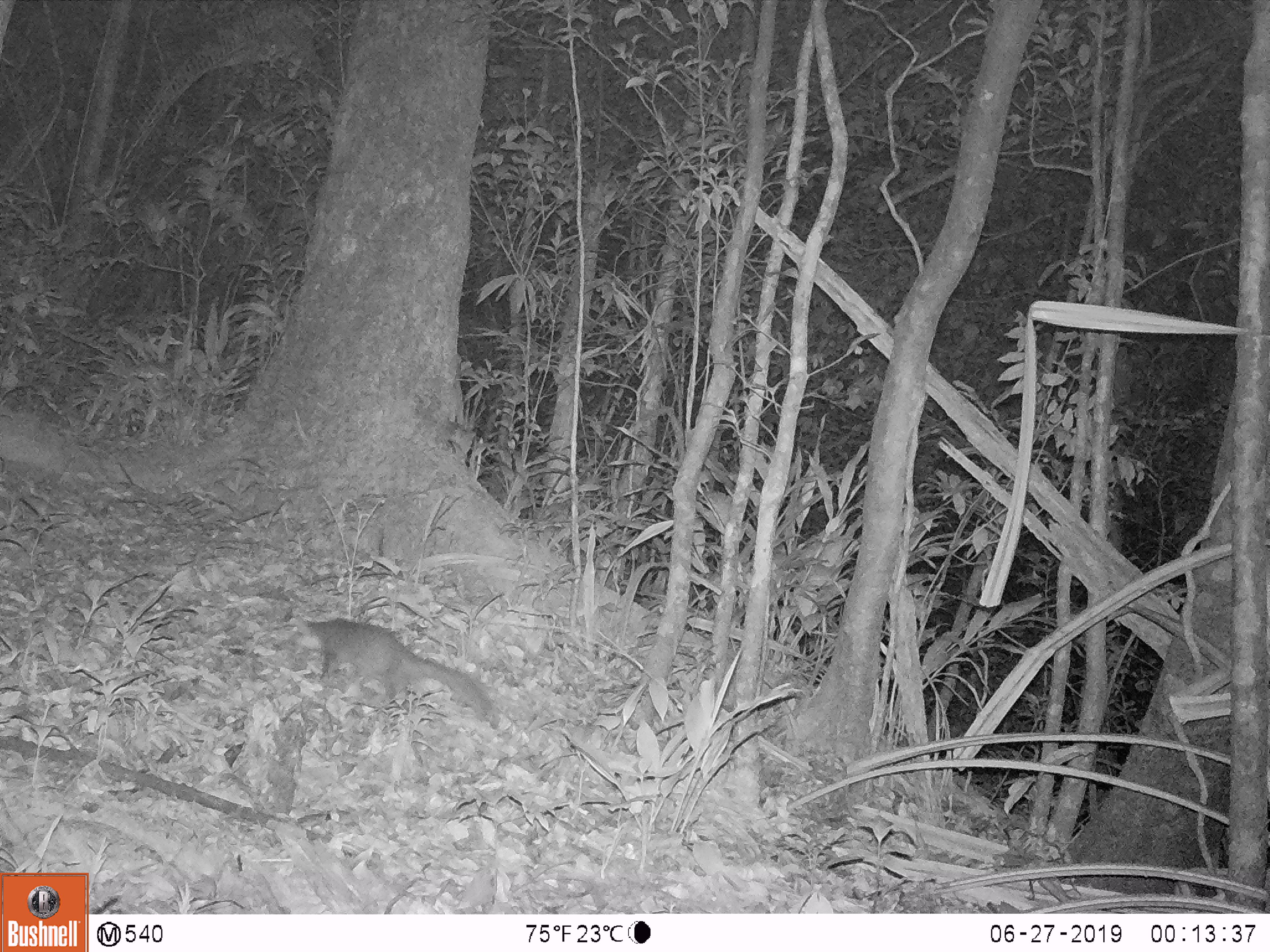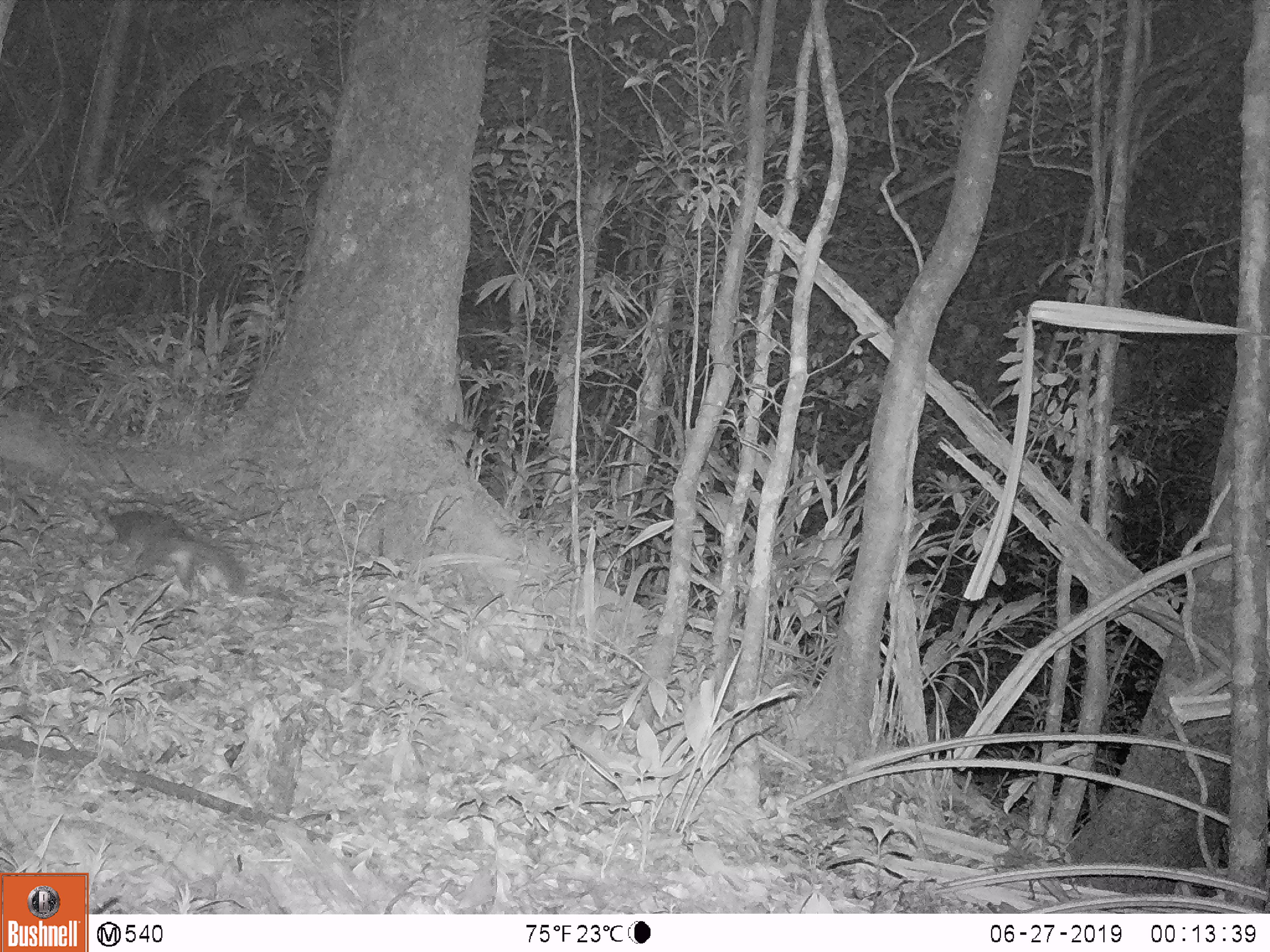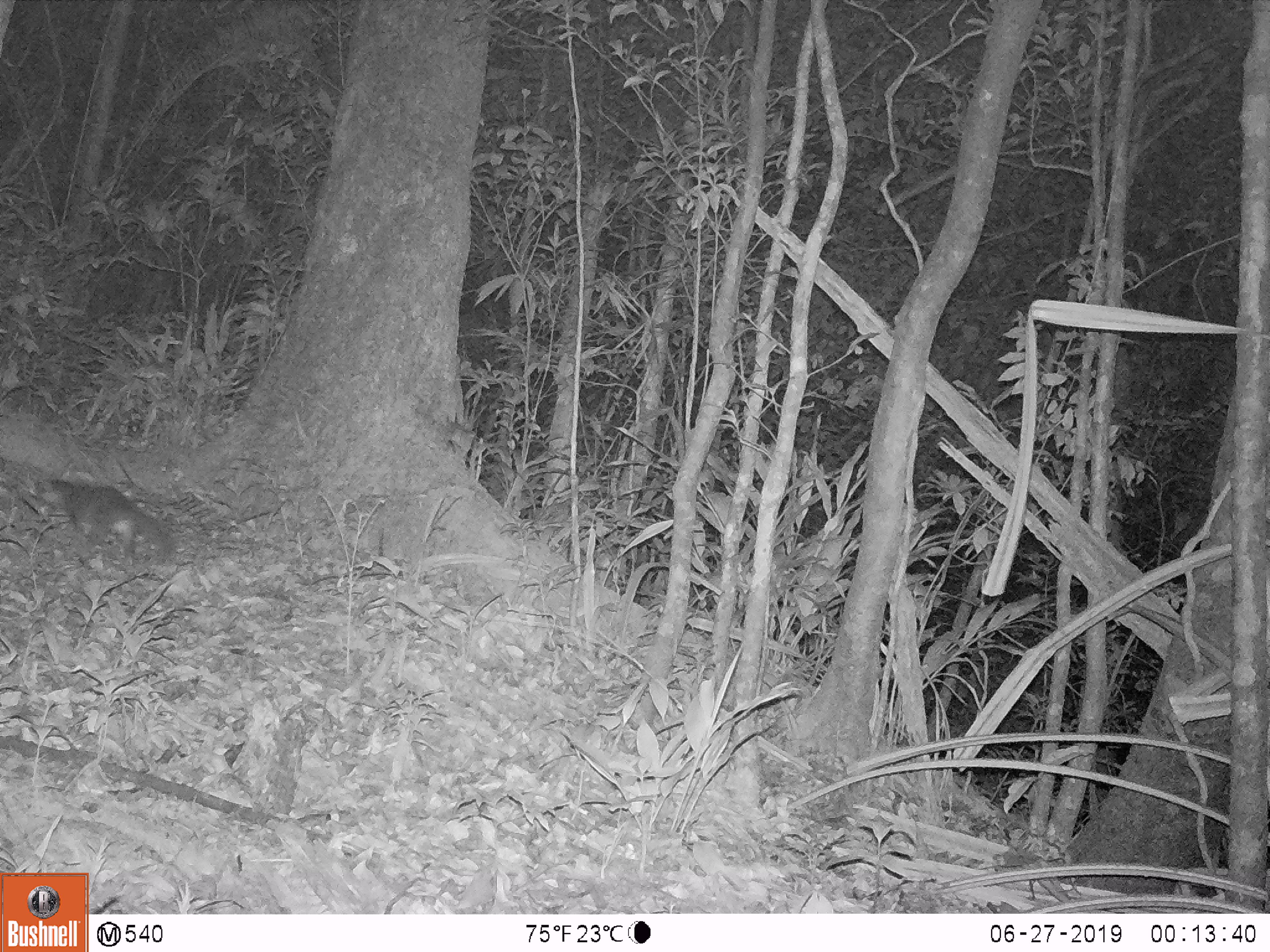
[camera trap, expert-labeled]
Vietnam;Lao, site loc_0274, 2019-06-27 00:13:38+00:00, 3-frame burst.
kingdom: Animalia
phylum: Chordata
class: Mammalia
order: Carnivora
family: Mustelidae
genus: Melogale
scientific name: Melogale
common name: ferret badger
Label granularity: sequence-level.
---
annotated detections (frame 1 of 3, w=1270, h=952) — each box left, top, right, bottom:
ferret badger: 290, 616, 498, 728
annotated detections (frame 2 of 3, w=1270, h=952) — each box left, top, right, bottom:
ferret badger: 94, 510, 244, 596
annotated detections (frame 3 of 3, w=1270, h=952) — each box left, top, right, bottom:
ferret badger: 37, 480, 172, 562